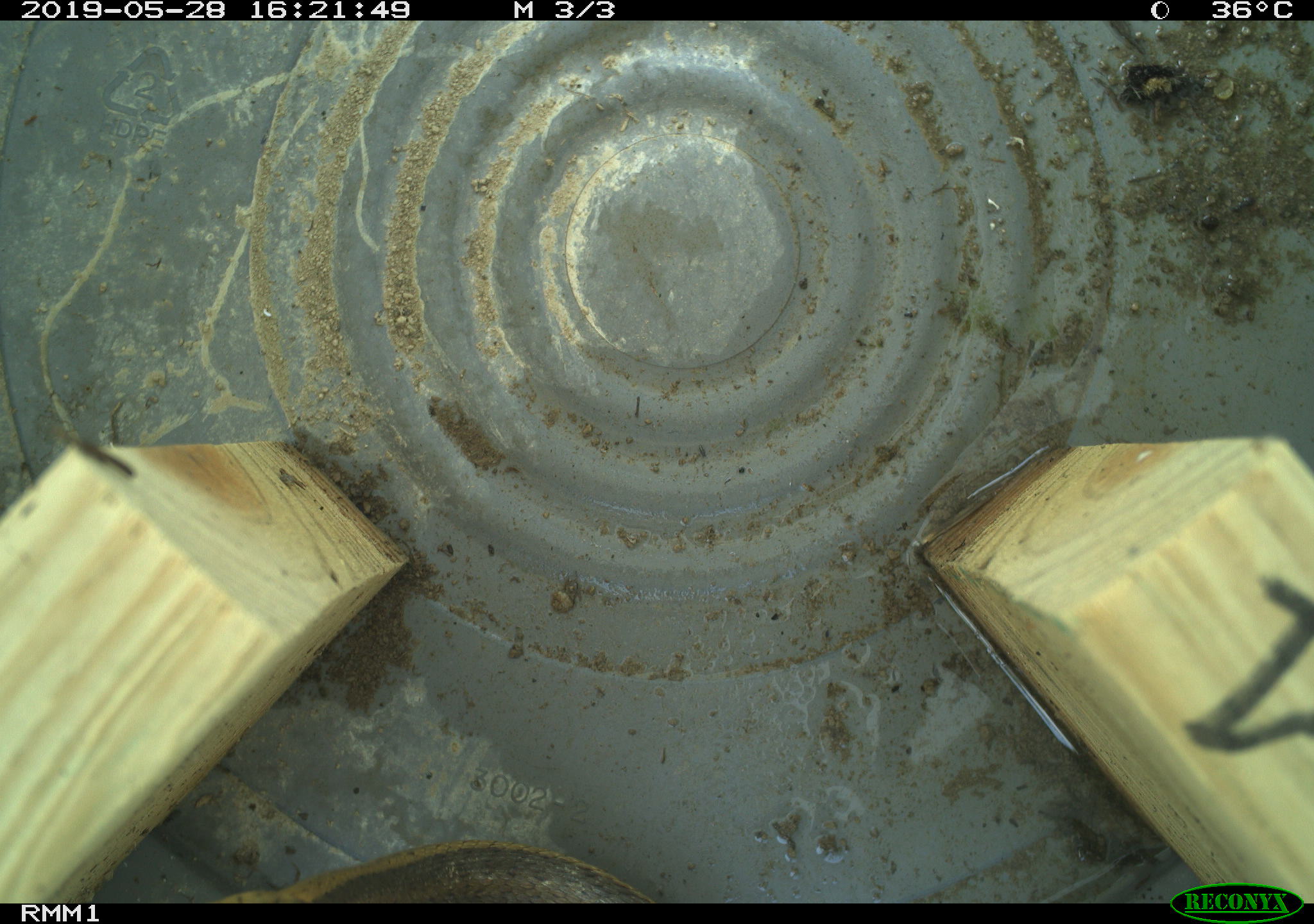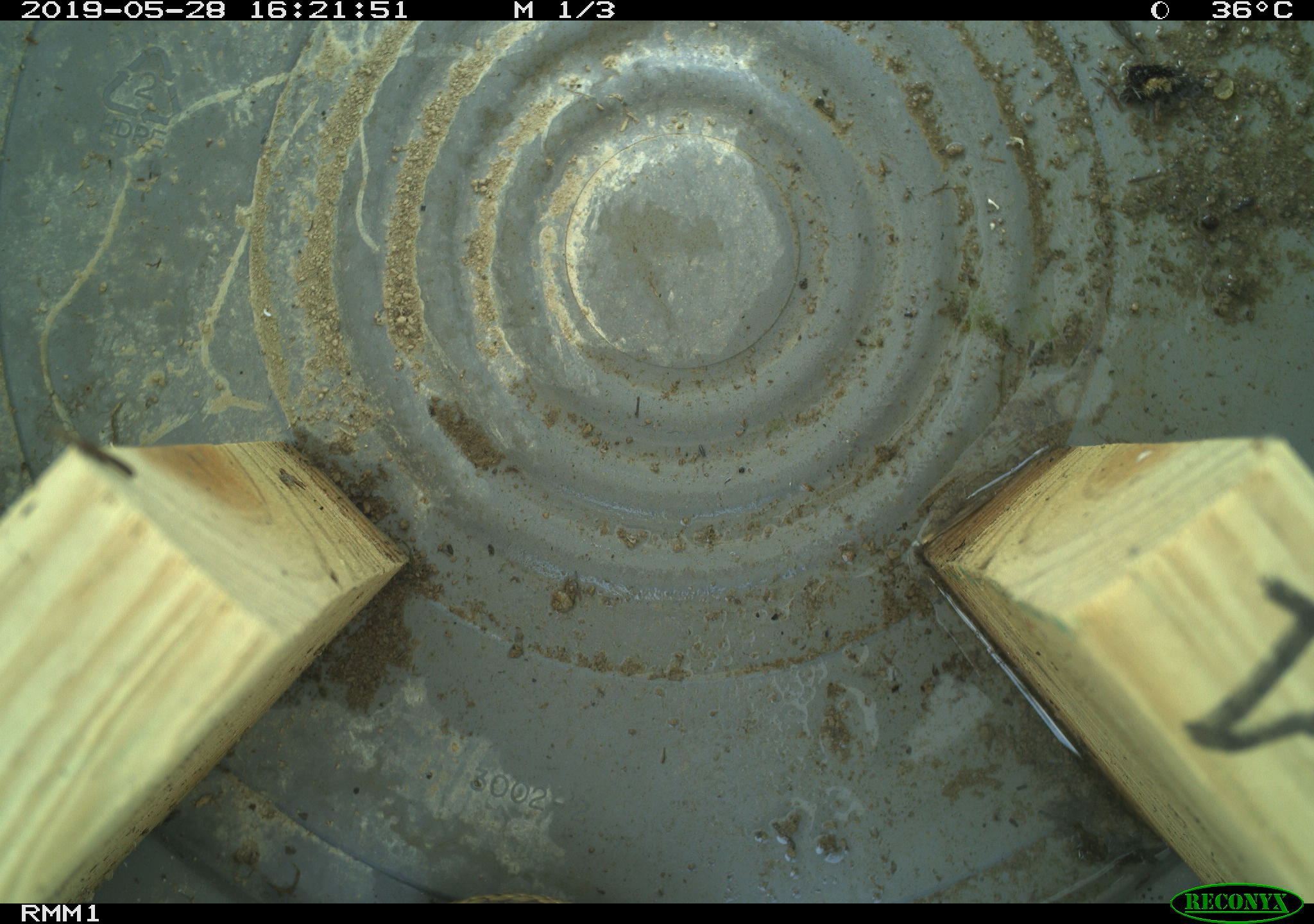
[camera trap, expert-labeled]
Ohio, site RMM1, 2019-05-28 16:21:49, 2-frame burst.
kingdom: Animalia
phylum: Chordata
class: Reptilia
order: Squamata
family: Colubridae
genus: Thamnophis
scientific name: Thamnophis sirtalis sirtalis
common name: eastern gartersnake